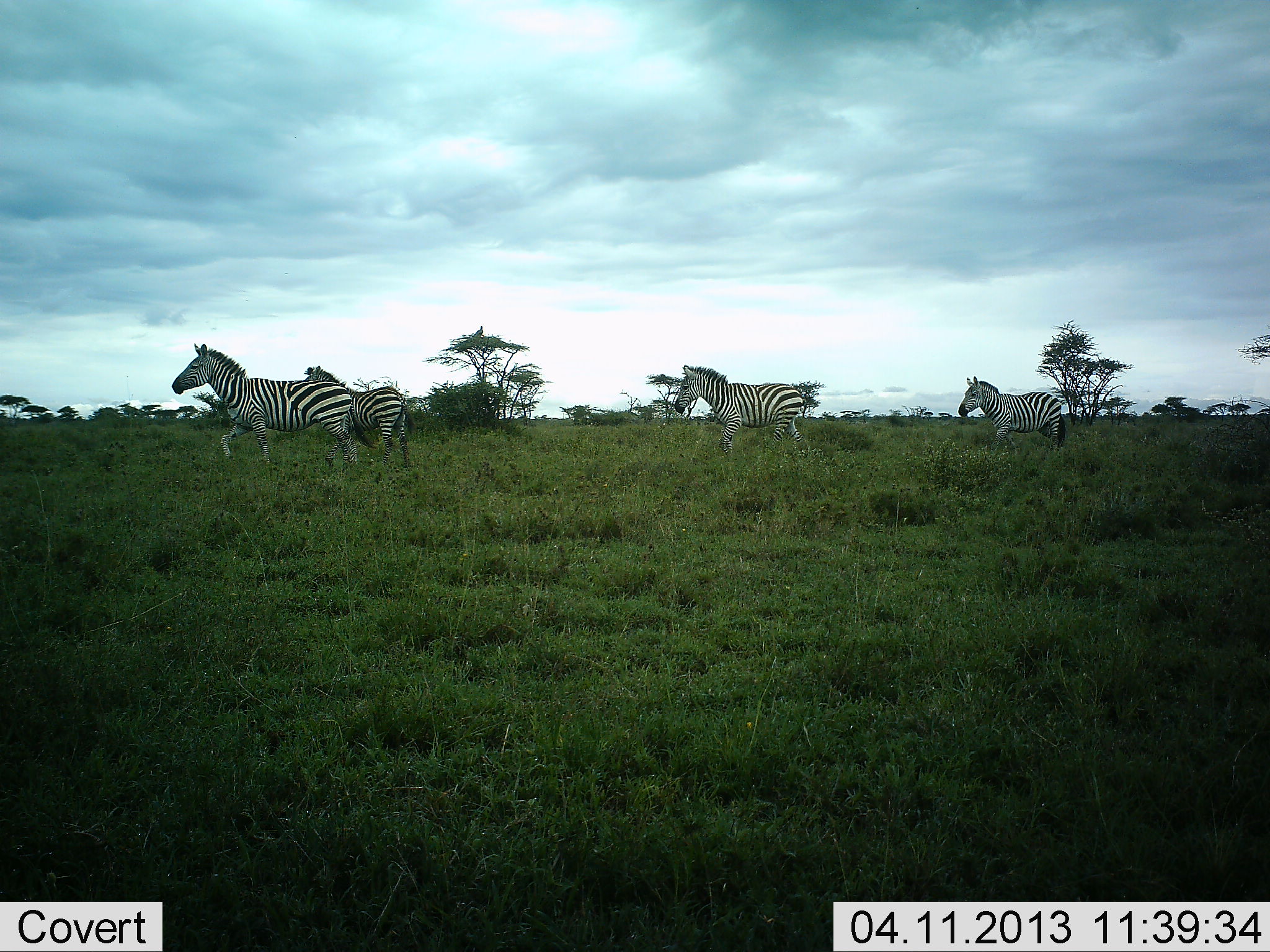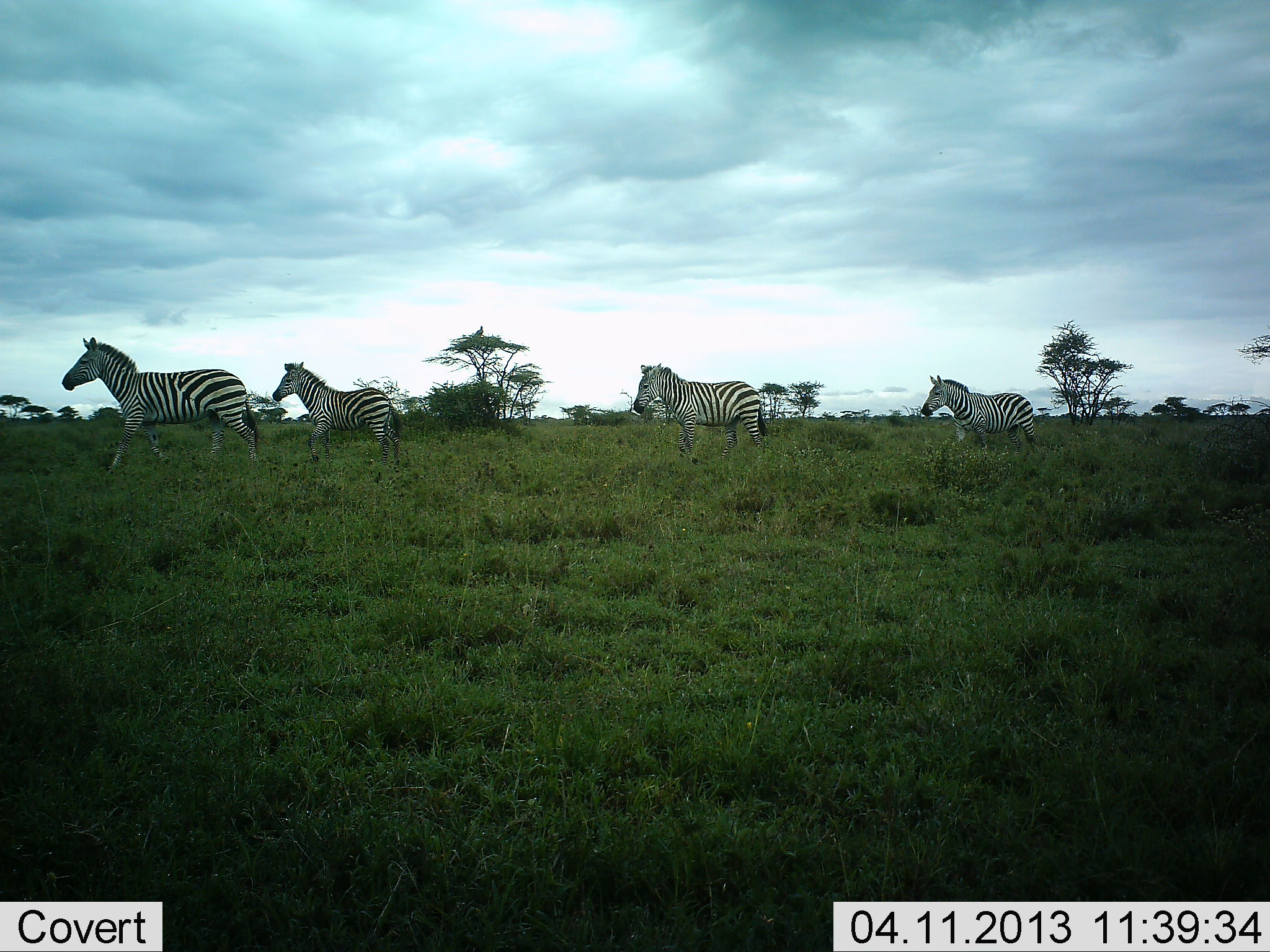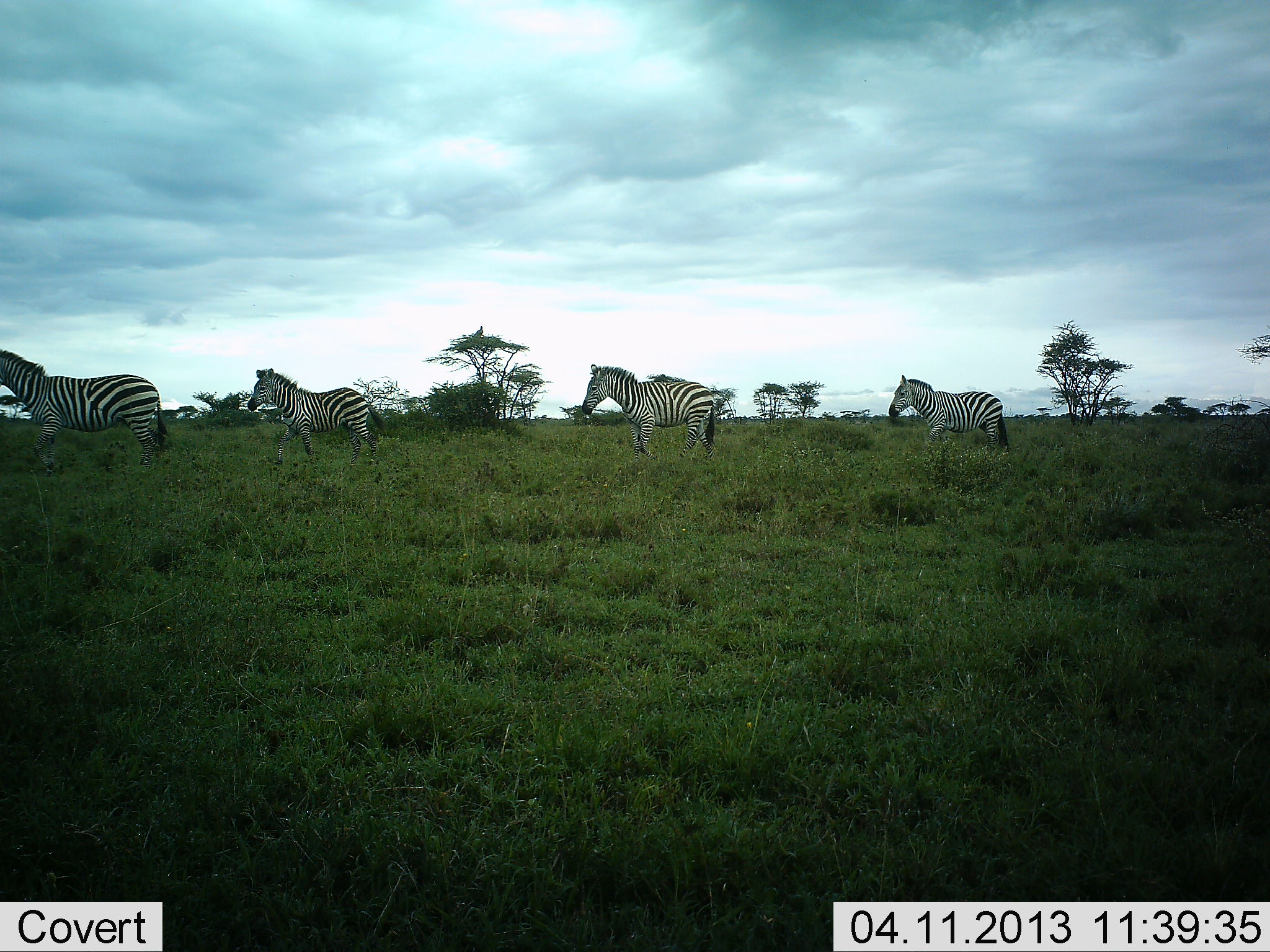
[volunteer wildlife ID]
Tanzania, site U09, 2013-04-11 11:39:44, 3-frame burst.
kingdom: Animalia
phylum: Chordata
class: Mammalia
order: Perissodactyla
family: Equidae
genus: Equus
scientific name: Equus quagga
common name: plains zebra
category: zebra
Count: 4.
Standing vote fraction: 4%.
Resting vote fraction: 0%.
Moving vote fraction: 96%.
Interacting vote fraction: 0%.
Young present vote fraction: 0%.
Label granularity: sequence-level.